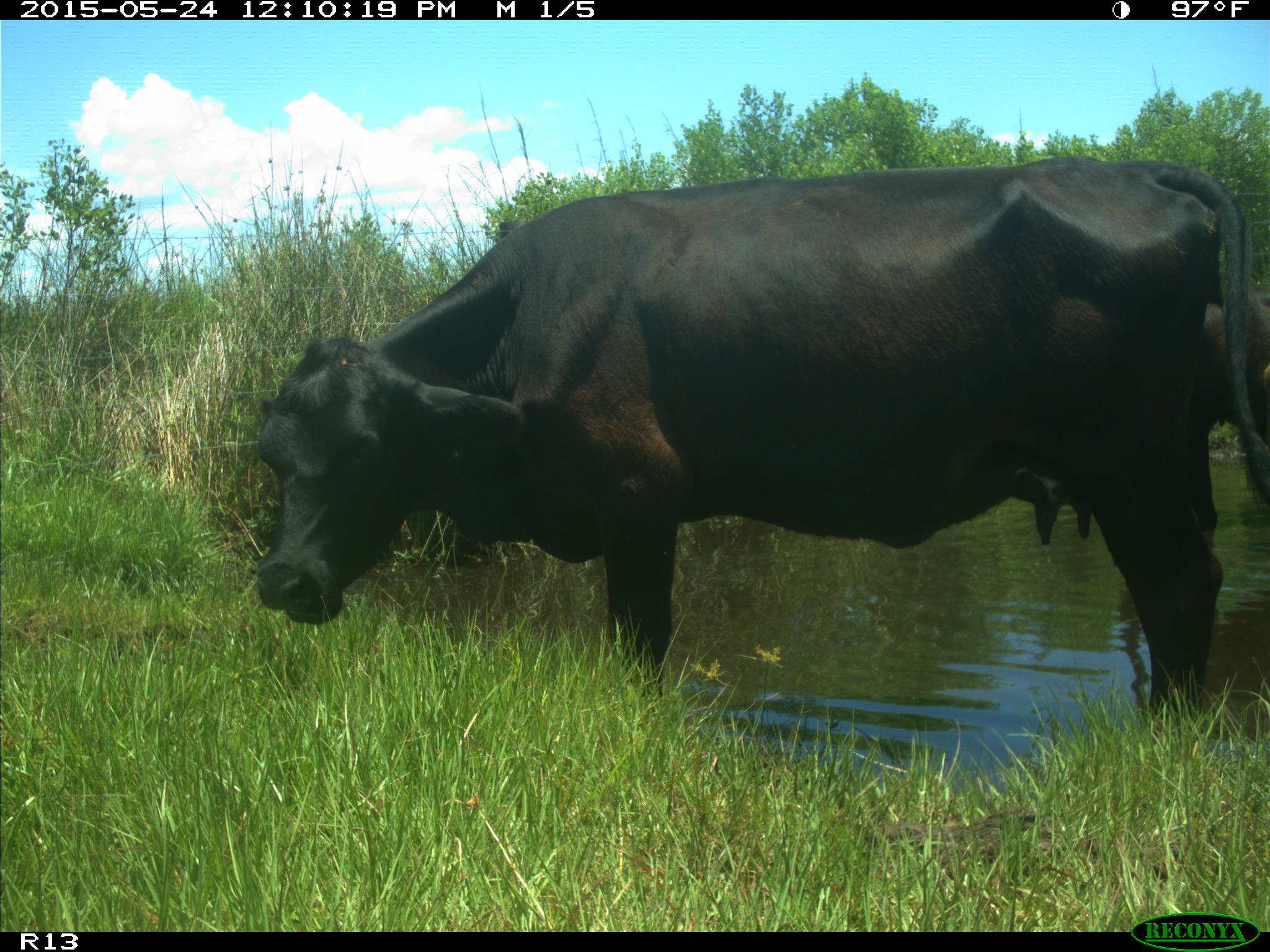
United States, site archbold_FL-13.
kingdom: Animalia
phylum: Chordata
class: Mammalia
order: Artiodactyla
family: Bovidae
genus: Bos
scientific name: Bos taurus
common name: domestic cow